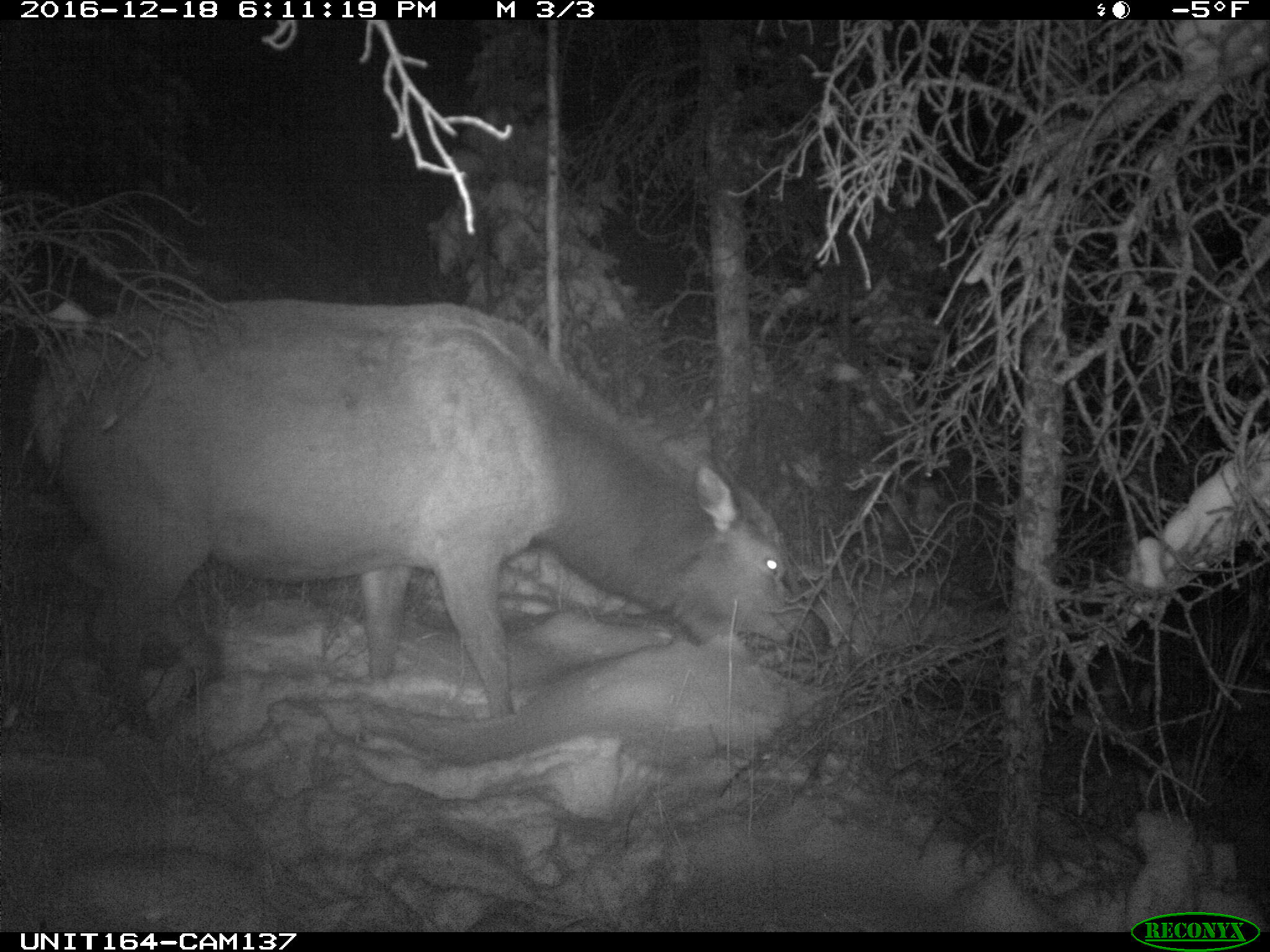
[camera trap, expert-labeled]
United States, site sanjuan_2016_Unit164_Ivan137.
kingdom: Animalia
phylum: Chordata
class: Mammalia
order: Artiodactyla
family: Cervidae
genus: Cervus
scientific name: Cervus elaphus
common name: red deer